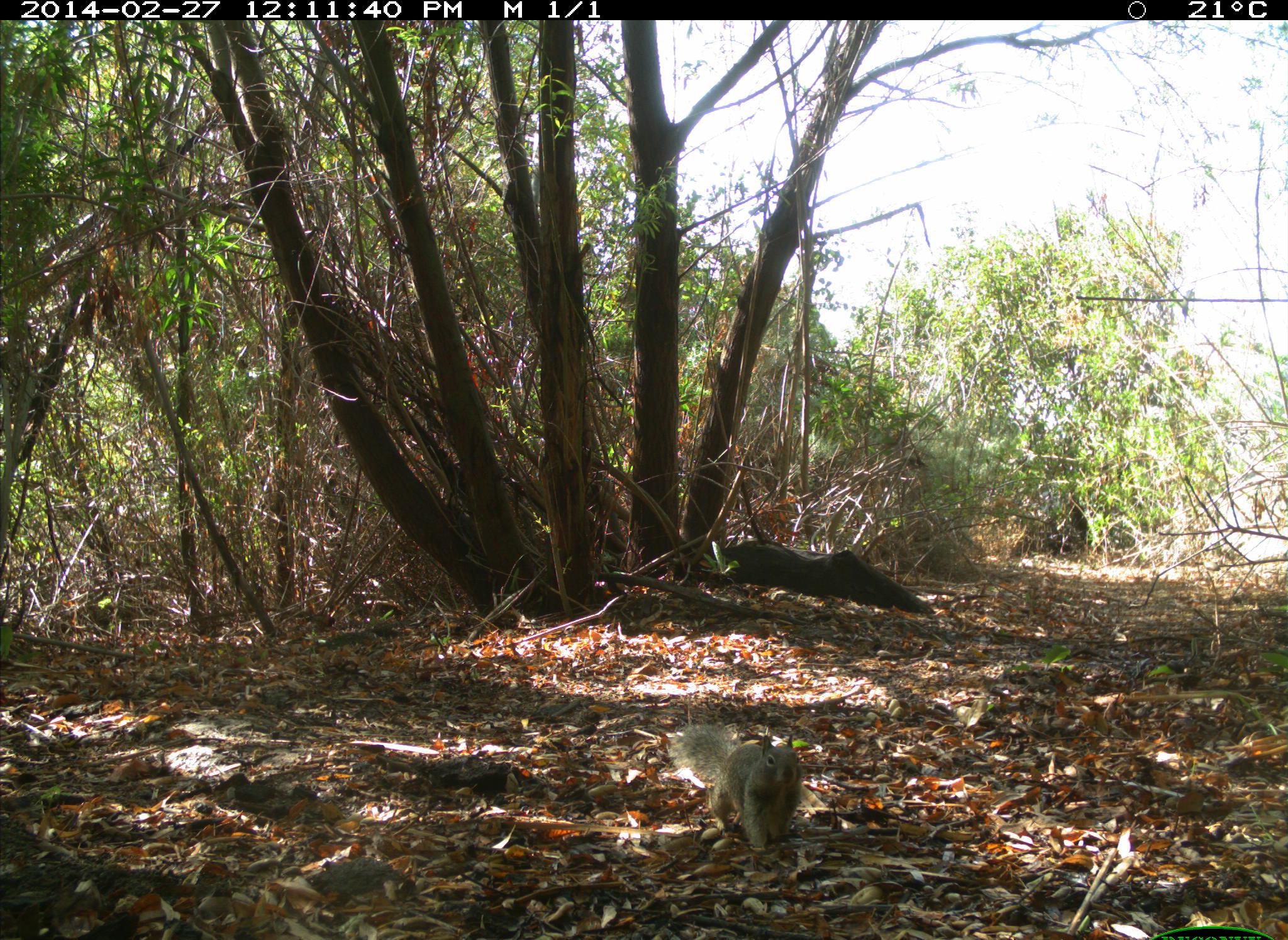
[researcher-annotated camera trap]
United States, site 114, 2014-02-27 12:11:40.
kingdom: Animalia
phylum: Chordata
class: Mammalia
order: Rodentia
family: Sciuridae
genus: Sciurus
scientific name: Sciurus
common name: squirrel